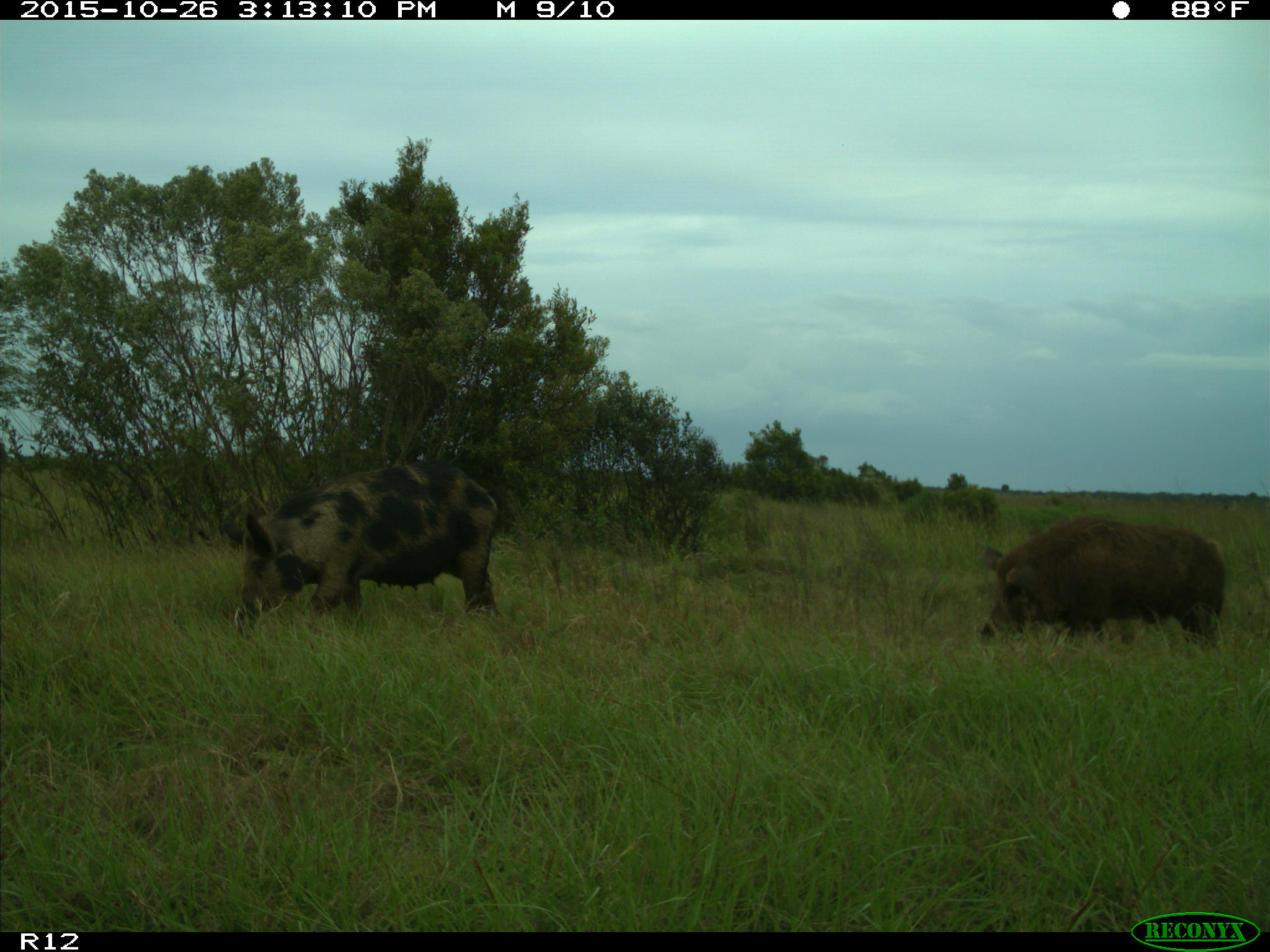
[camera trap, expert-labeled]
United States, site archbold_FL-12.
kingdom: Animalia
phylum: Chordata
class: Mammalia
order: Artiodactyla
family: Suidae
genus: Sus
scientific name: Sus scrofa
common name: wild boar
Sus scrofa (wild boar).